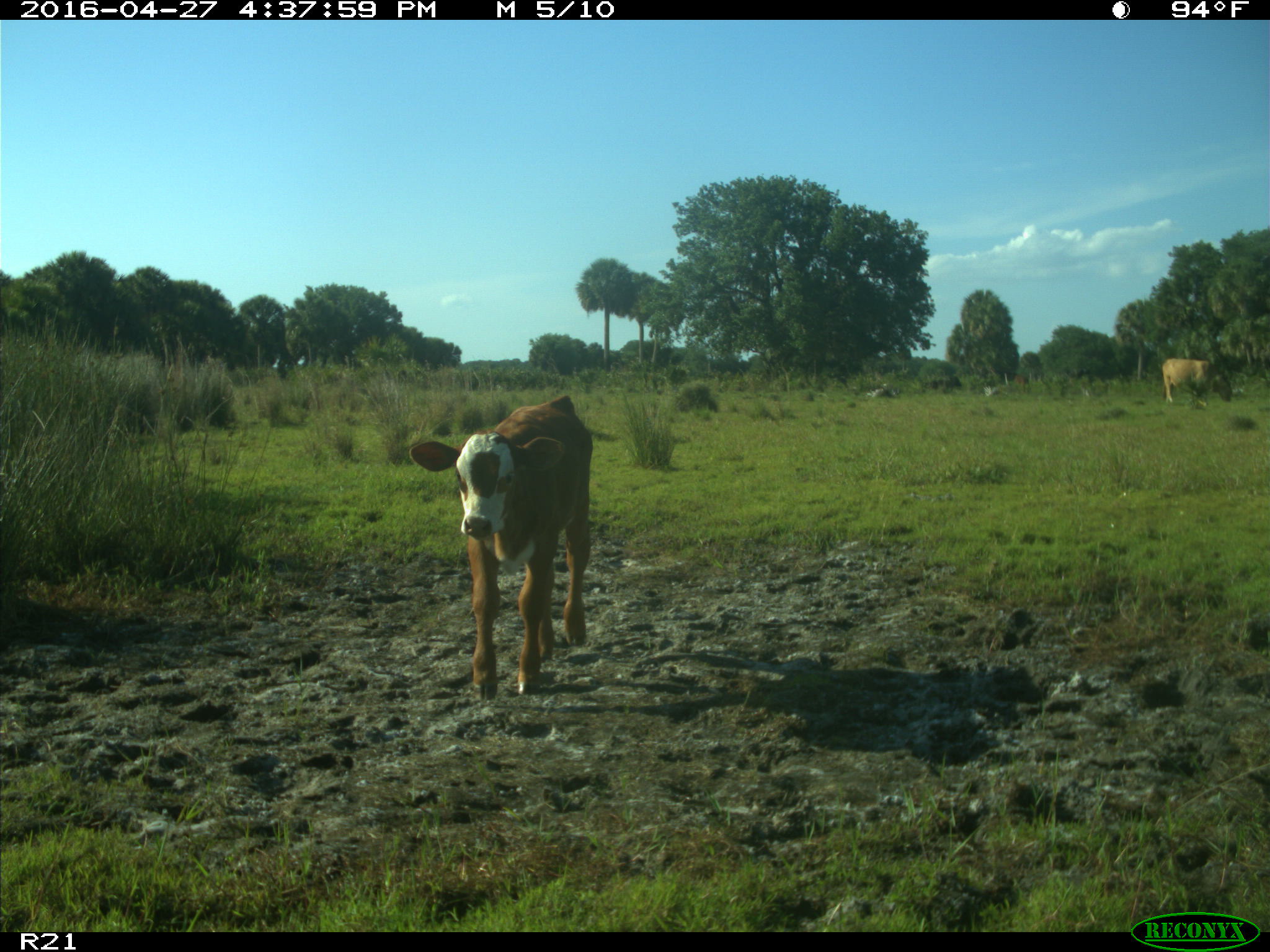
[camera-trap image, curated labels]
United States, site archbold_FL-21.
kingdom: Animalia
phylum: Chordata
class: Mammalia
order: Artiodactyla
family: Bovidae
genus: Bos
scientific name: Bos taurus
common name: domestic cow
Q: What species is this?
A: Bos taurus (domestic cow).